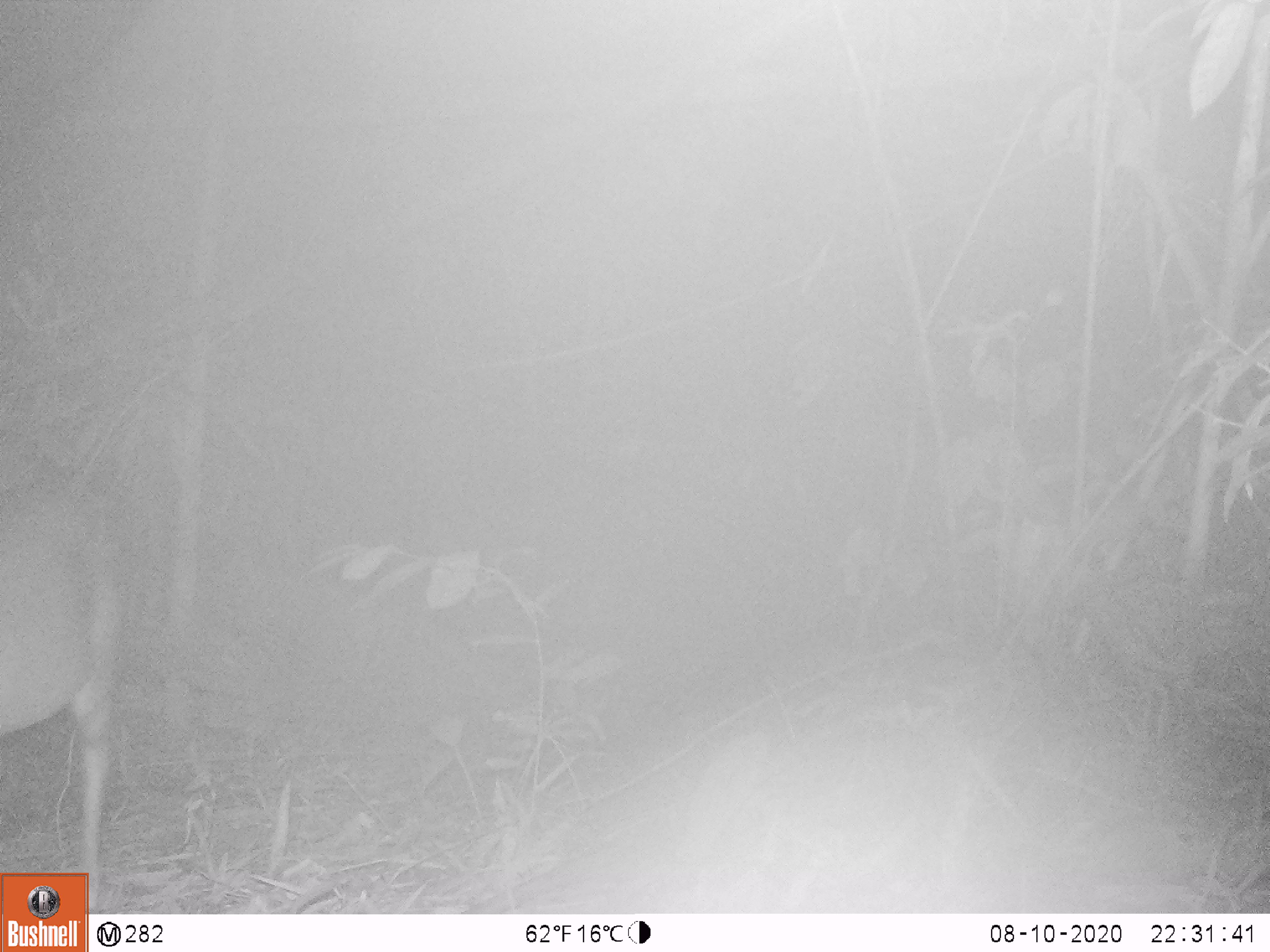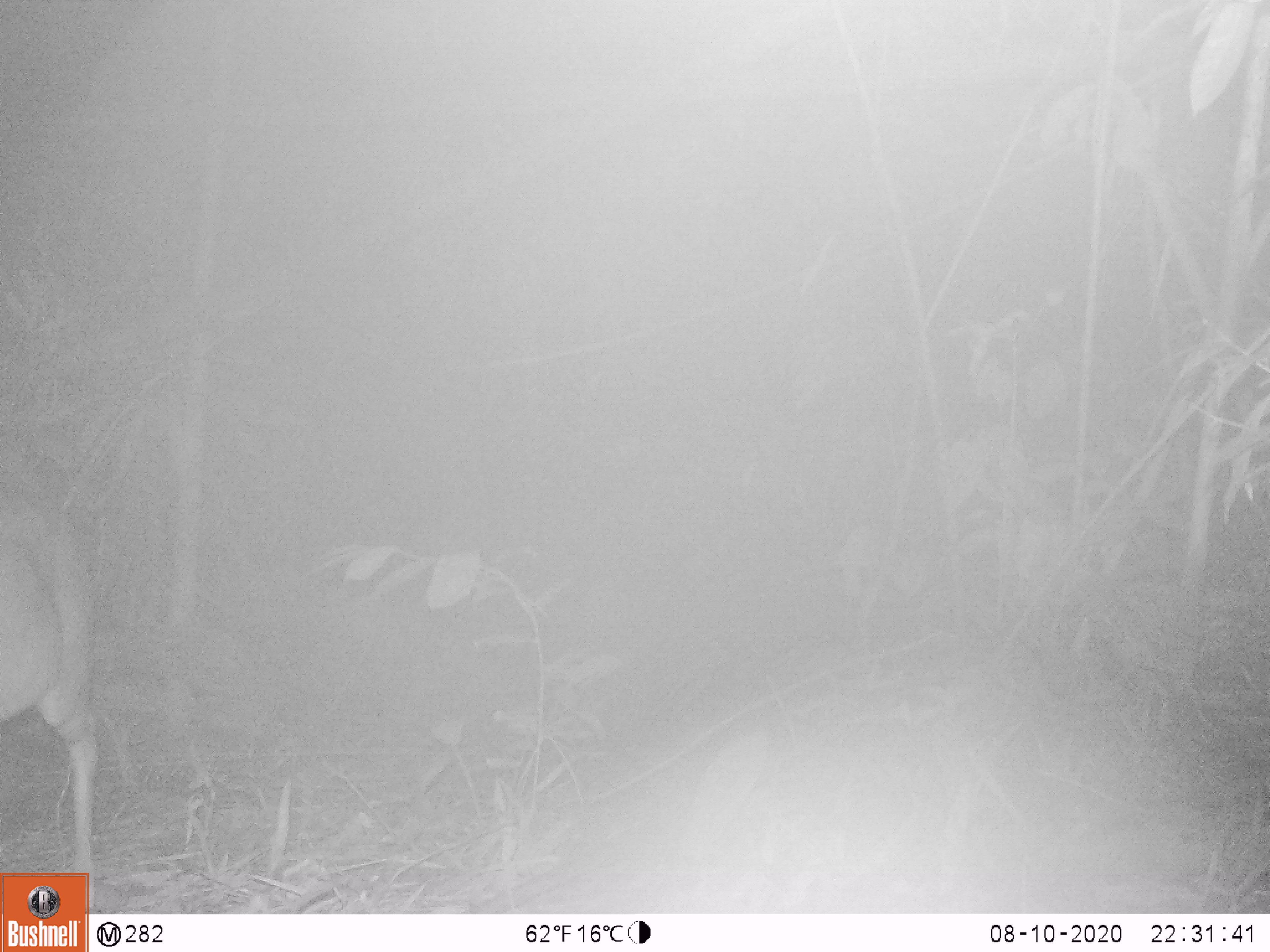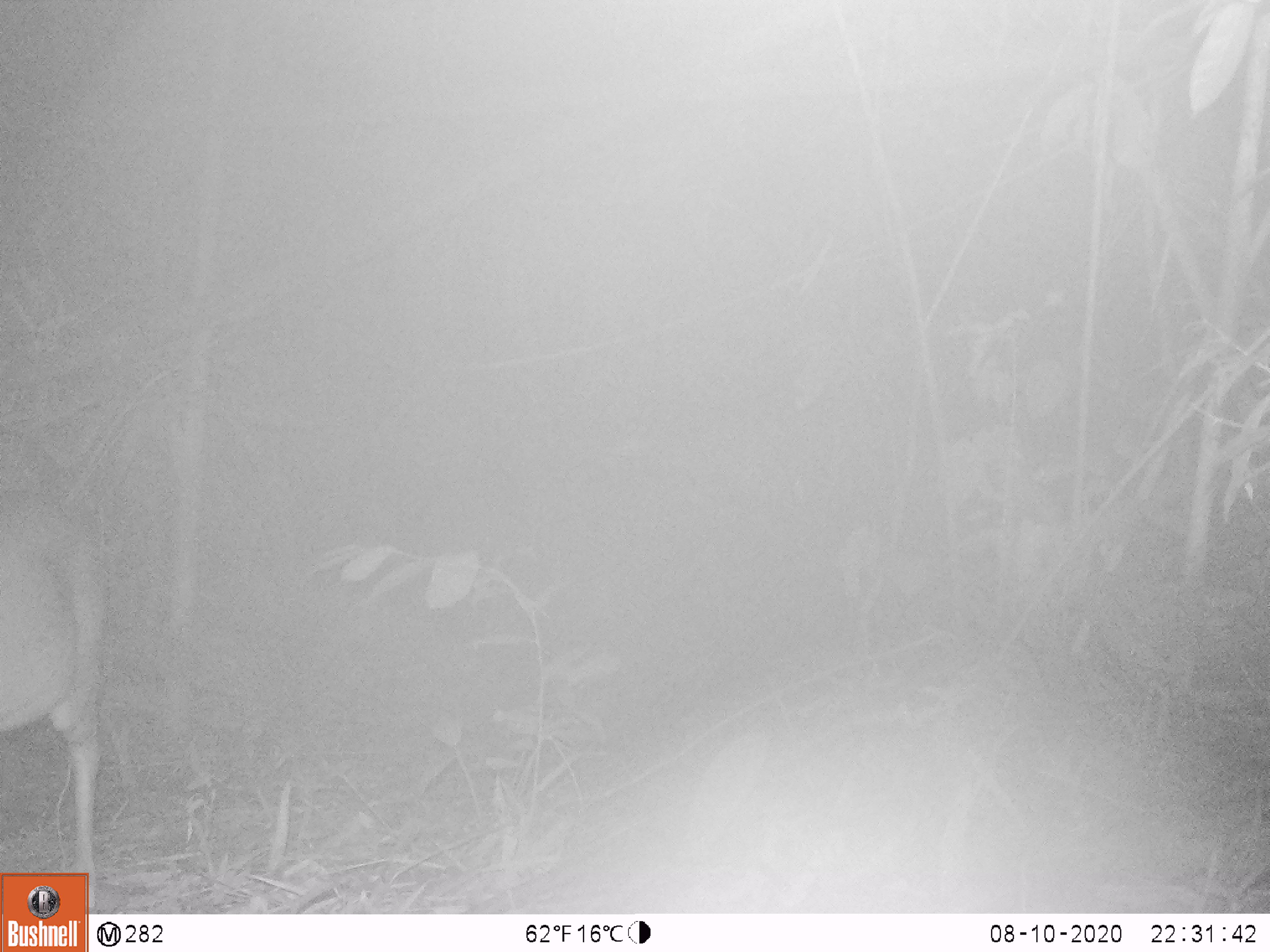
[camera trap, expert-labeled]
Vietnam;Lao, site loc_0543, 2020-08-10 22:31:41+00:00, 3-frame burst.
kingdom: Animalia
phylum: Chordata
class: Mammalia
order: Artiodactyla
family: Cervidae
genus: Muntiacus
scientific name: Muntiacus vuquangensis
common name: large-antlered muntjac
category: large antlered muntjac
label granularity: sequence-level